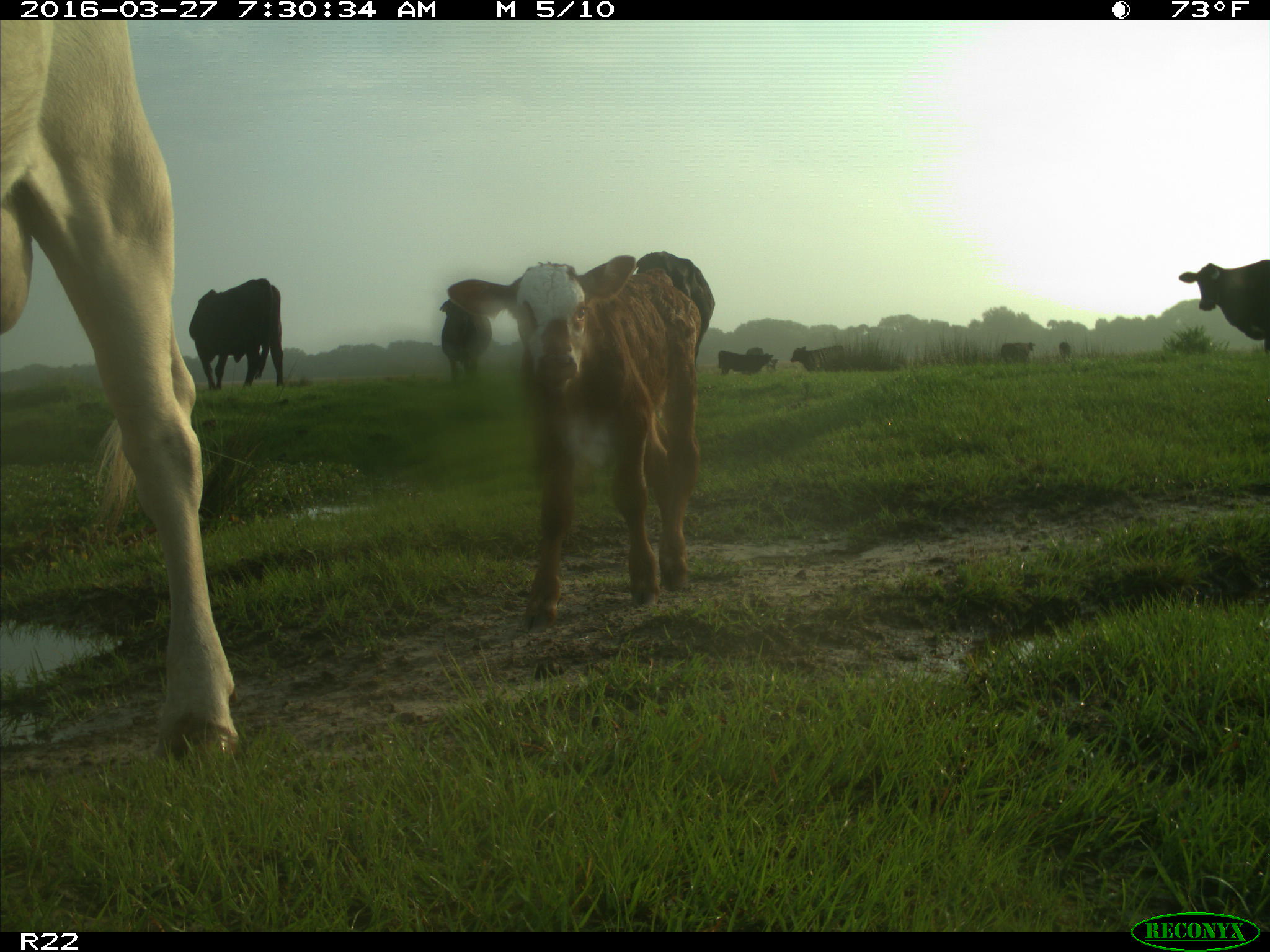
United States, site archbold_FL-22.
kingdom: Animalia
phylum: Chordata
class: Mammalia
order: Artiodactyla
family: Bovidae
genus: Bos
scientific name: Bos taurus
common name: domestic cow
Bos taurus (domestic cow).